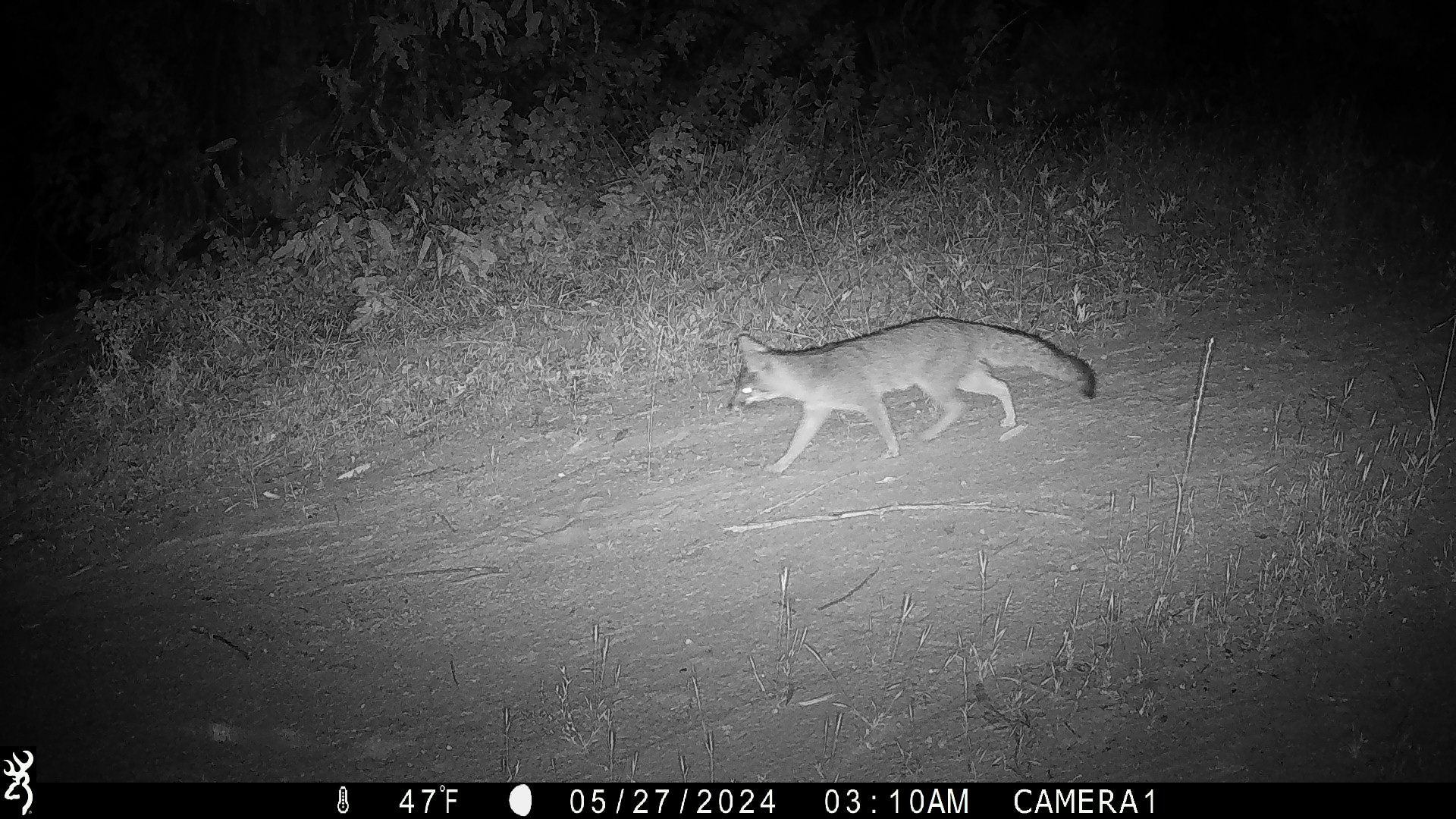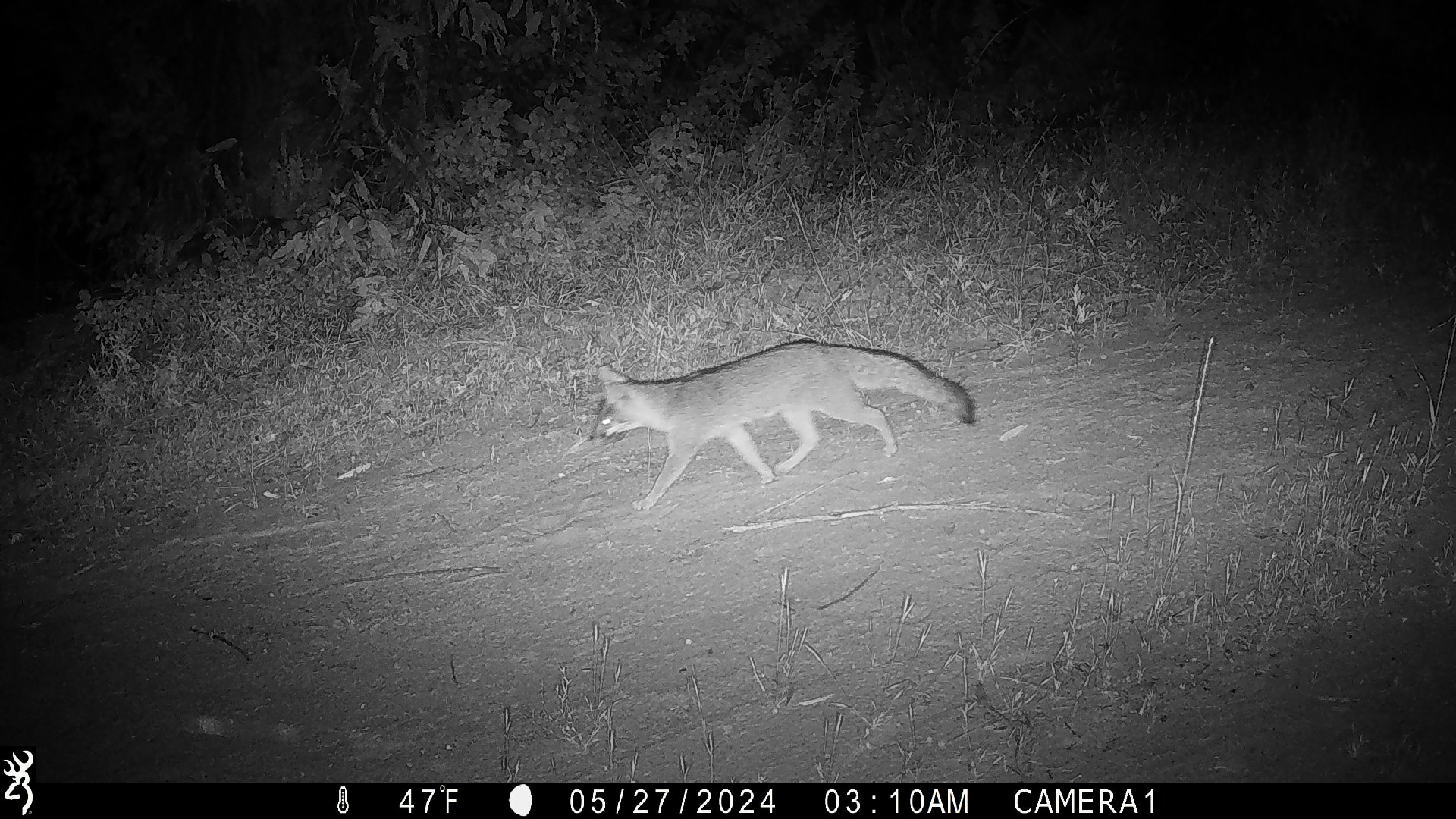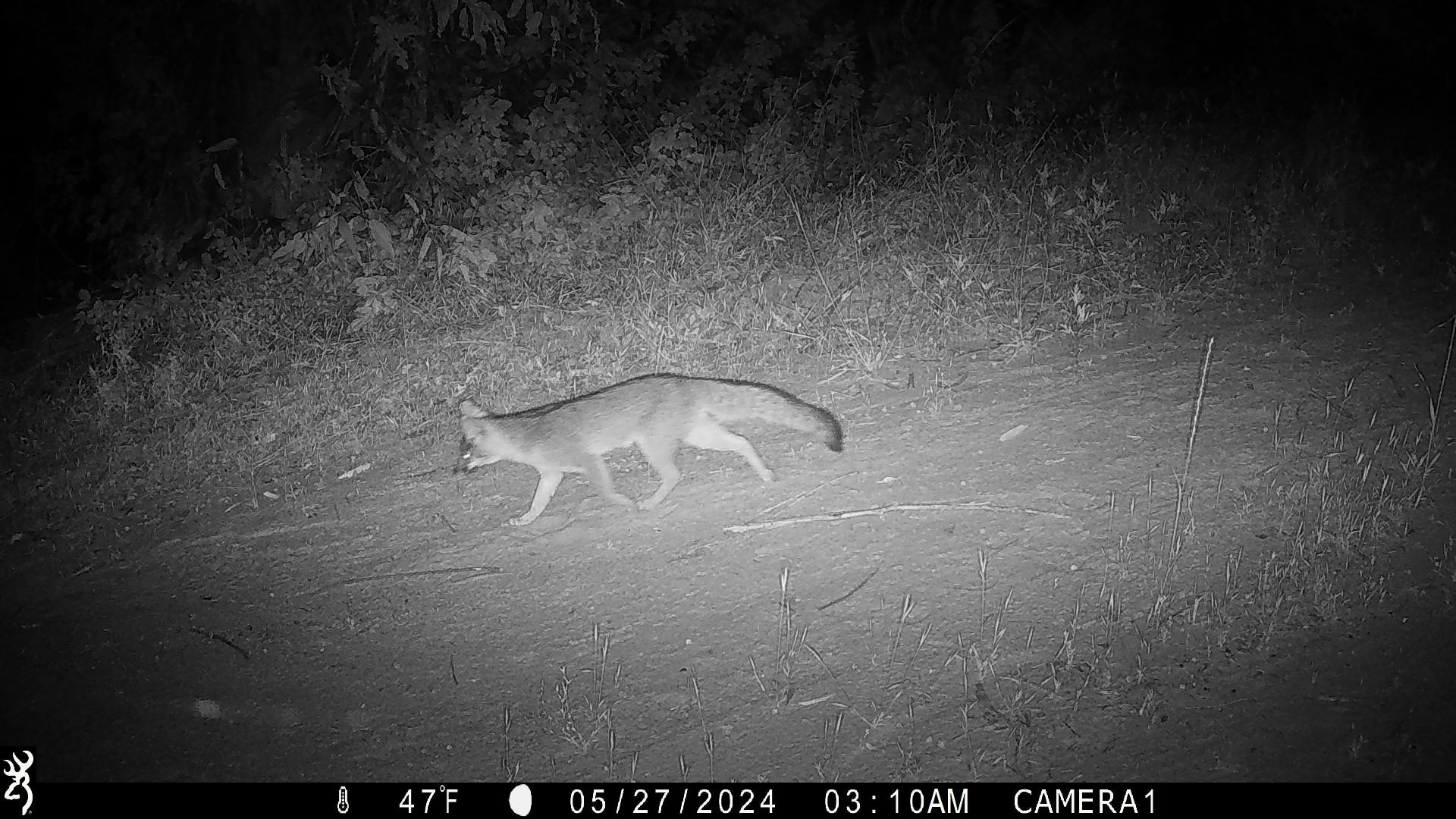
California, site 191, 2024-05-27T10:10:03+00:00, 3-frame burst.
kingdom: Animalia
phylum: Chordata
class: Mammalia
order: Carnivora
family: Canidae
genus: Urocyon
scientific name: Urocyon cinereoargenteus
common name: gray fox